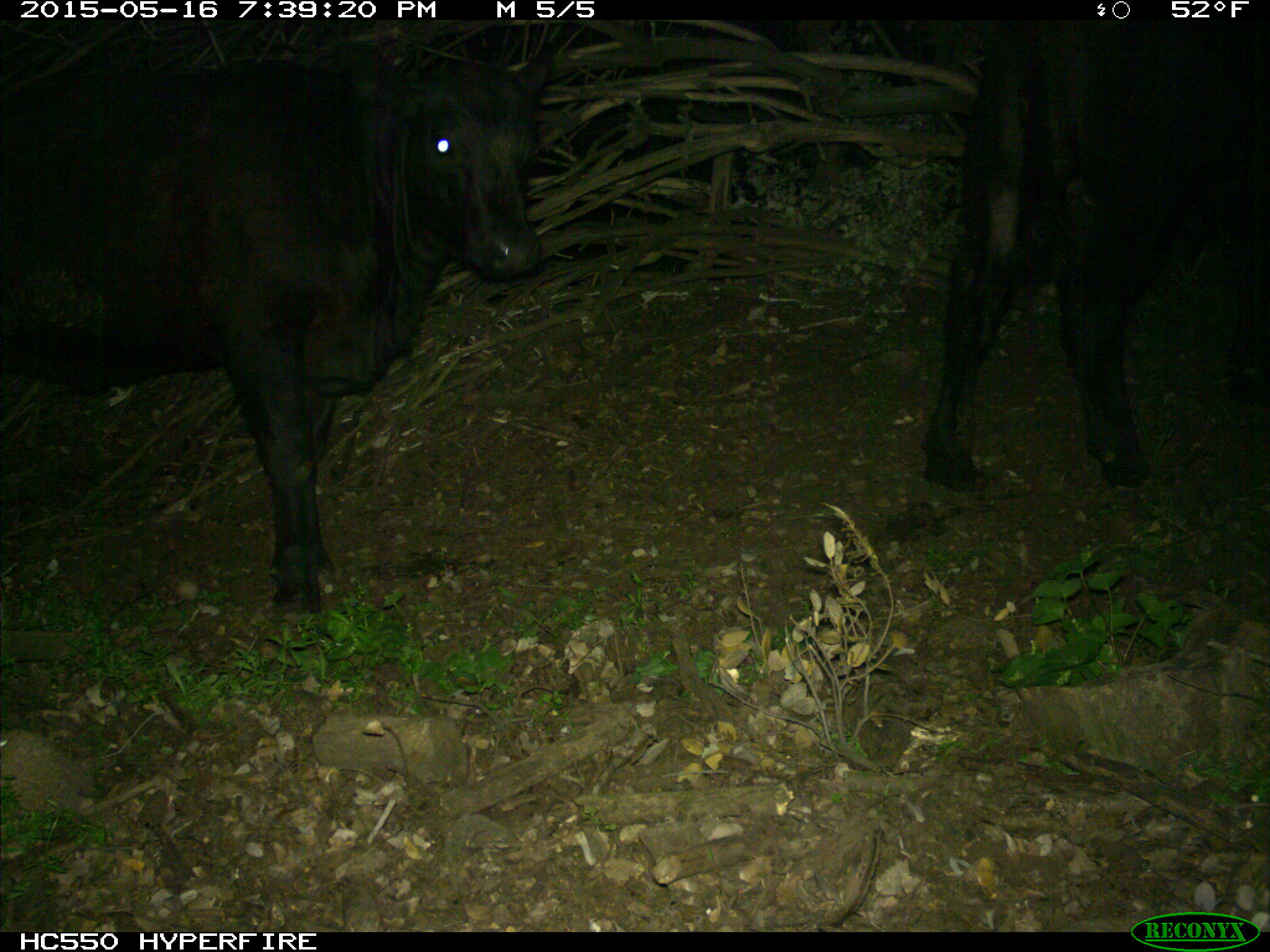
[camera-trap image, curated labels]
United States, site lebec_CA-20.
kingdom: Animalia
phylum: Chordata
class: Mammalia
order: Artiodactyla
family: Bovidae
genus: Bos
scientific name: Bos taurus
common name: domestic cow